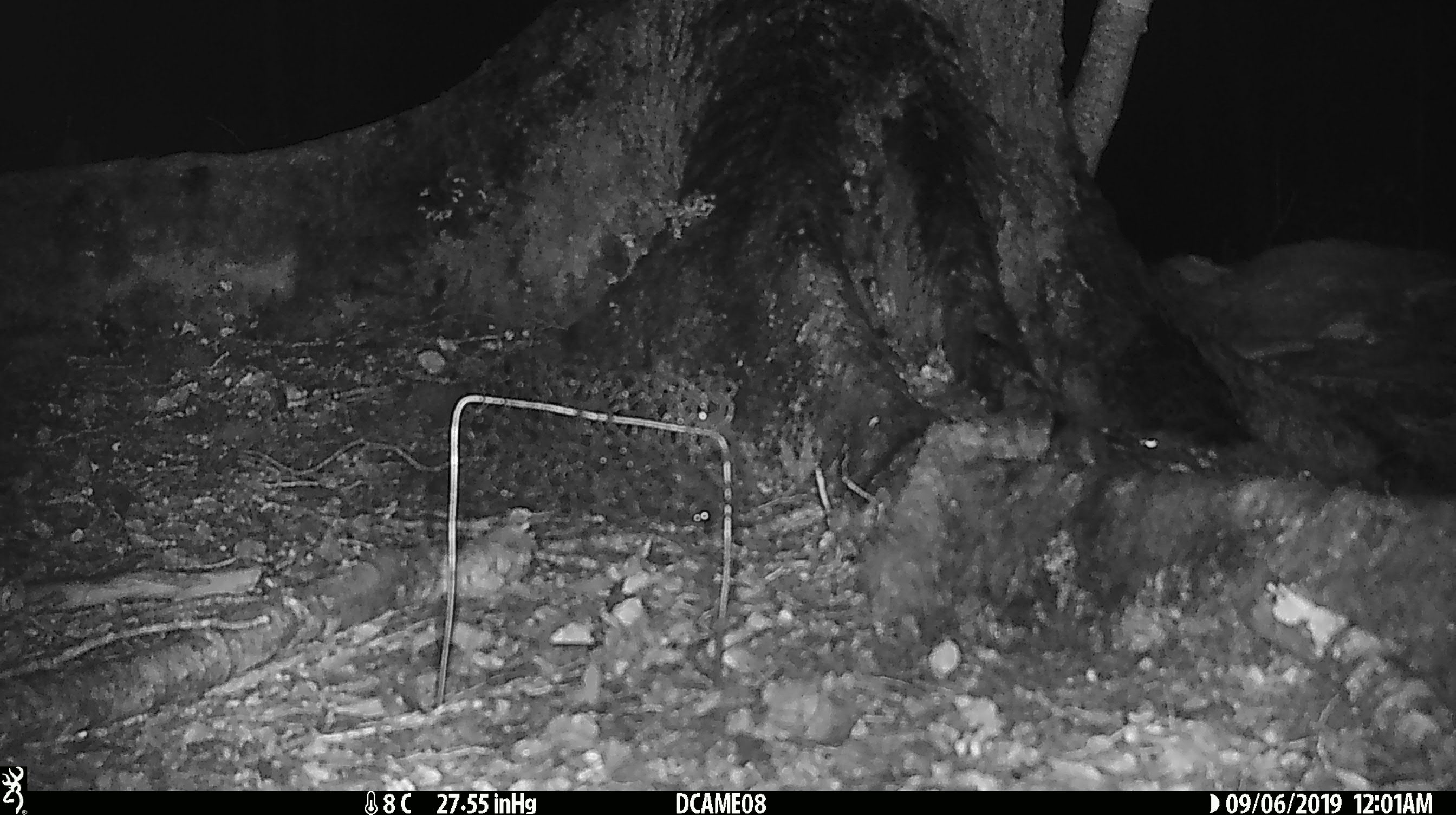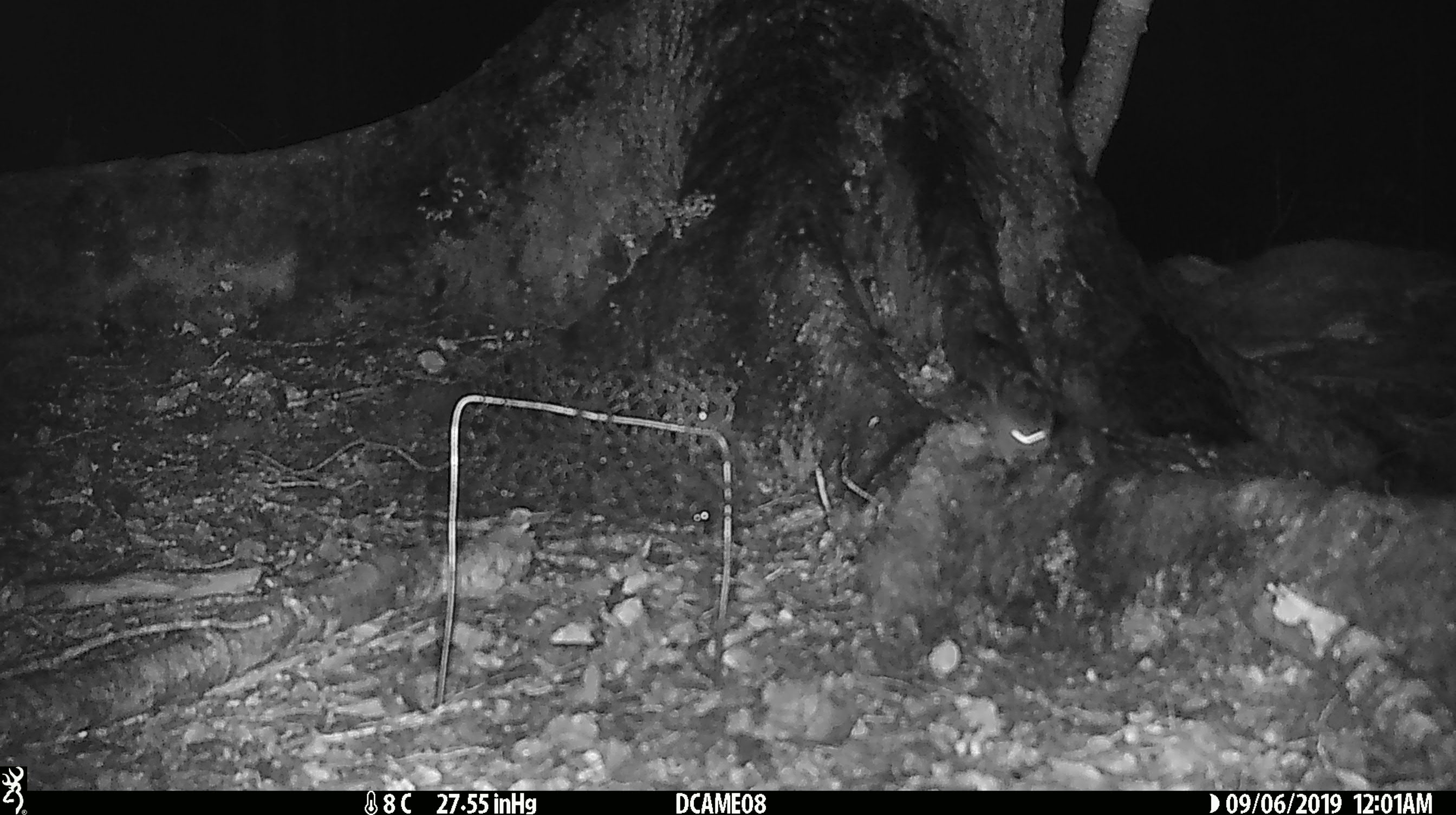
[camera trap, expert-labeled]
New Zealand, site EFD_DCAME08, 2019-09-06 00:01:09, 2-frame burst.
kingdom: Animalia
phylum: Chordata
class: Mammalia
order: Rodentia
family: Muridae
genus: Mus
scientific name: Mus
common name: mouse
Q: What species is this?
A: Mouse (Mus).